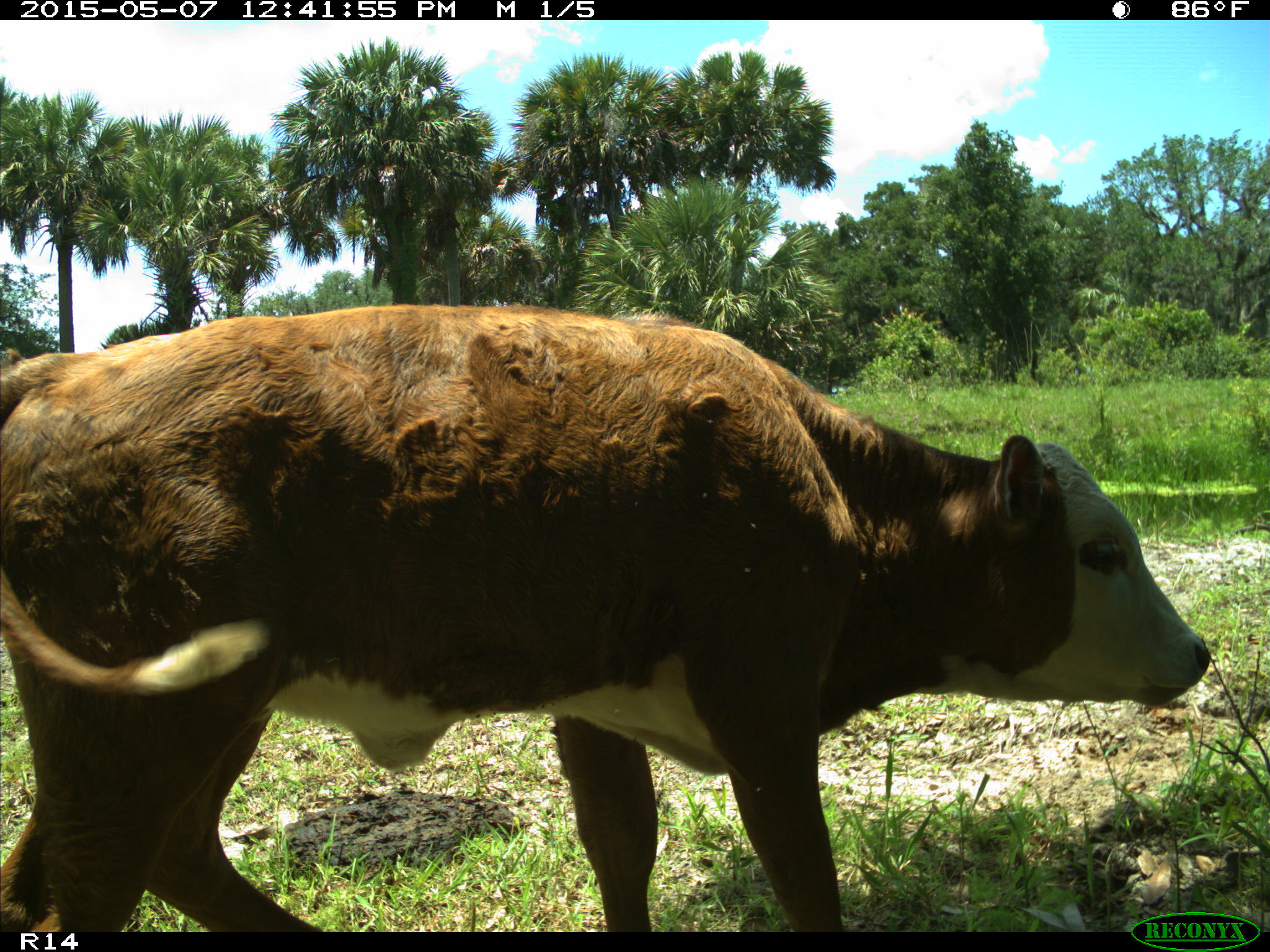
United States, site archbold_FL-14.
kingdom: Animalia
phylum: Chordata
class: Mammalia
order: Artiodactyla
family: Bovidae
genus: Bos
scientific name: Bos taurus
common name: domestic cow